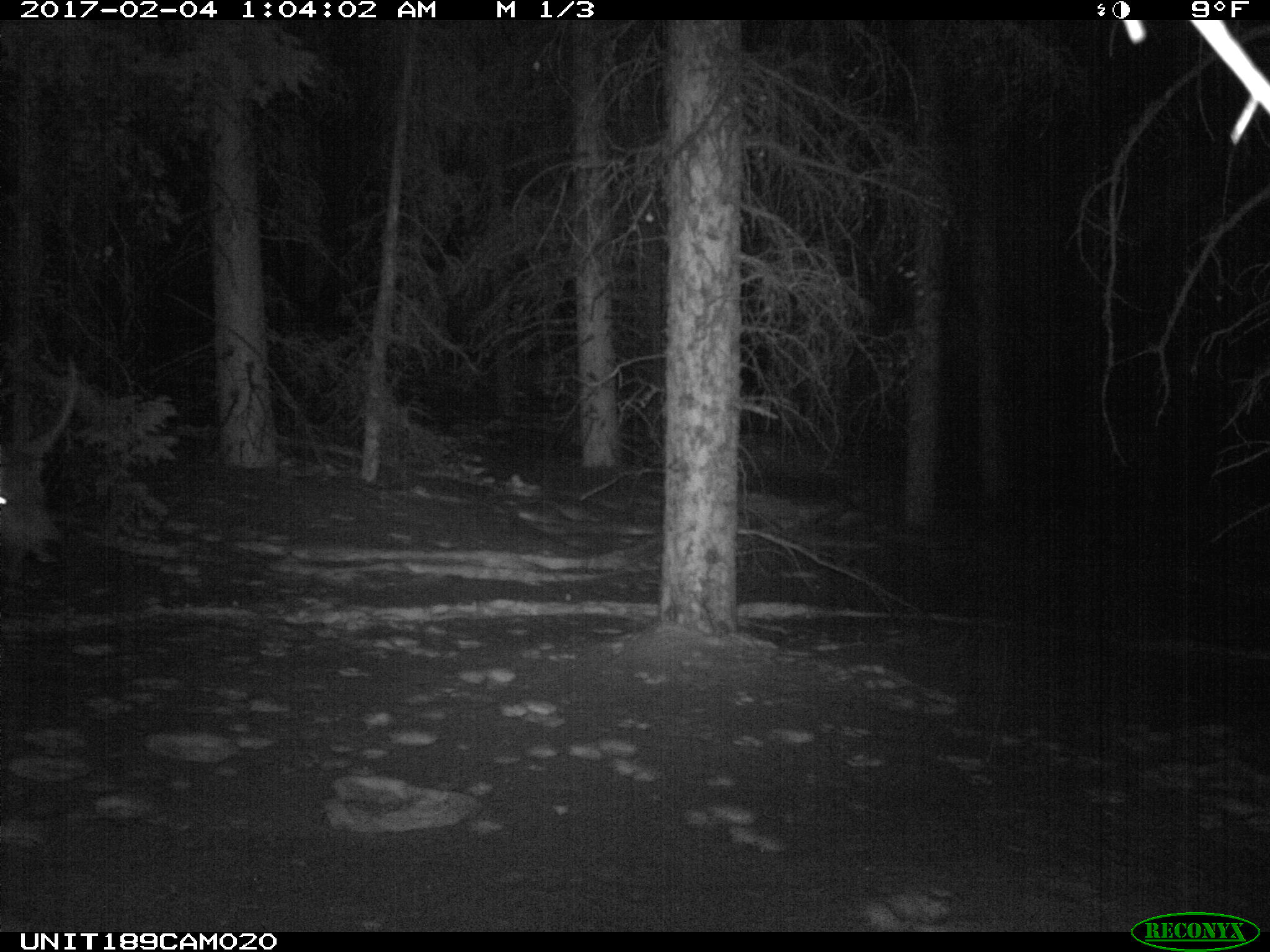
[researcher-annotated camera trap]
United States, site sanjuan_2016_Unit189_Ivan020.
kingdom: Animalia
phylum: Chordata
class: Mammalia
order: Artiodactyla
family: Cervidae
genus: Cervus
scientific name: Cervus elaphus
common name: red deer